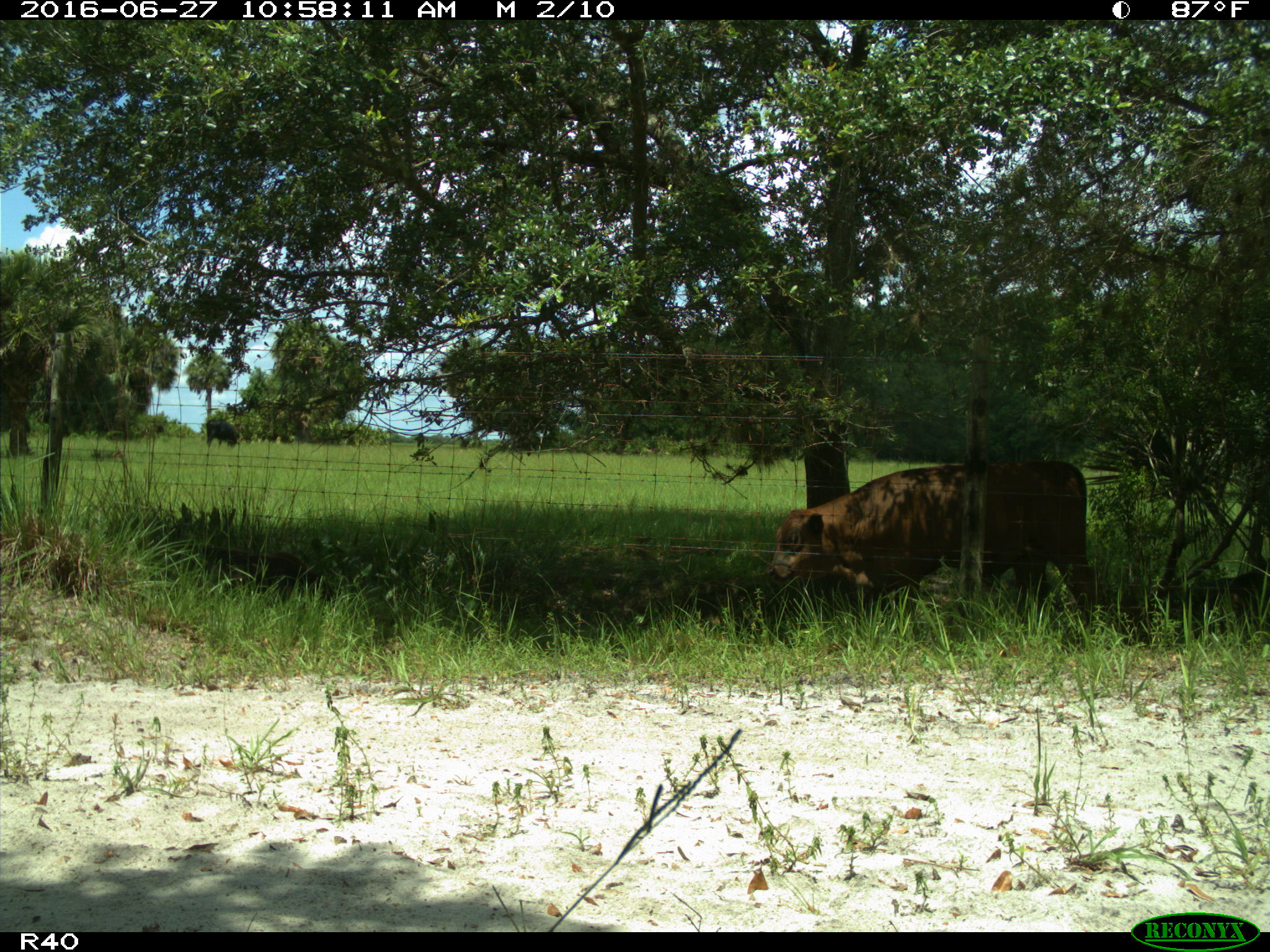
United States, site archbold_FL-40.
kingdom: Animalia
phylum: Chordata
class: Mammalia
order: Artiodactyla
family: Bovidae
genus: Bos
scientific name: Bos taurus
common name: domestic cow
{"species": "Bos taurus (domestic cow)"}